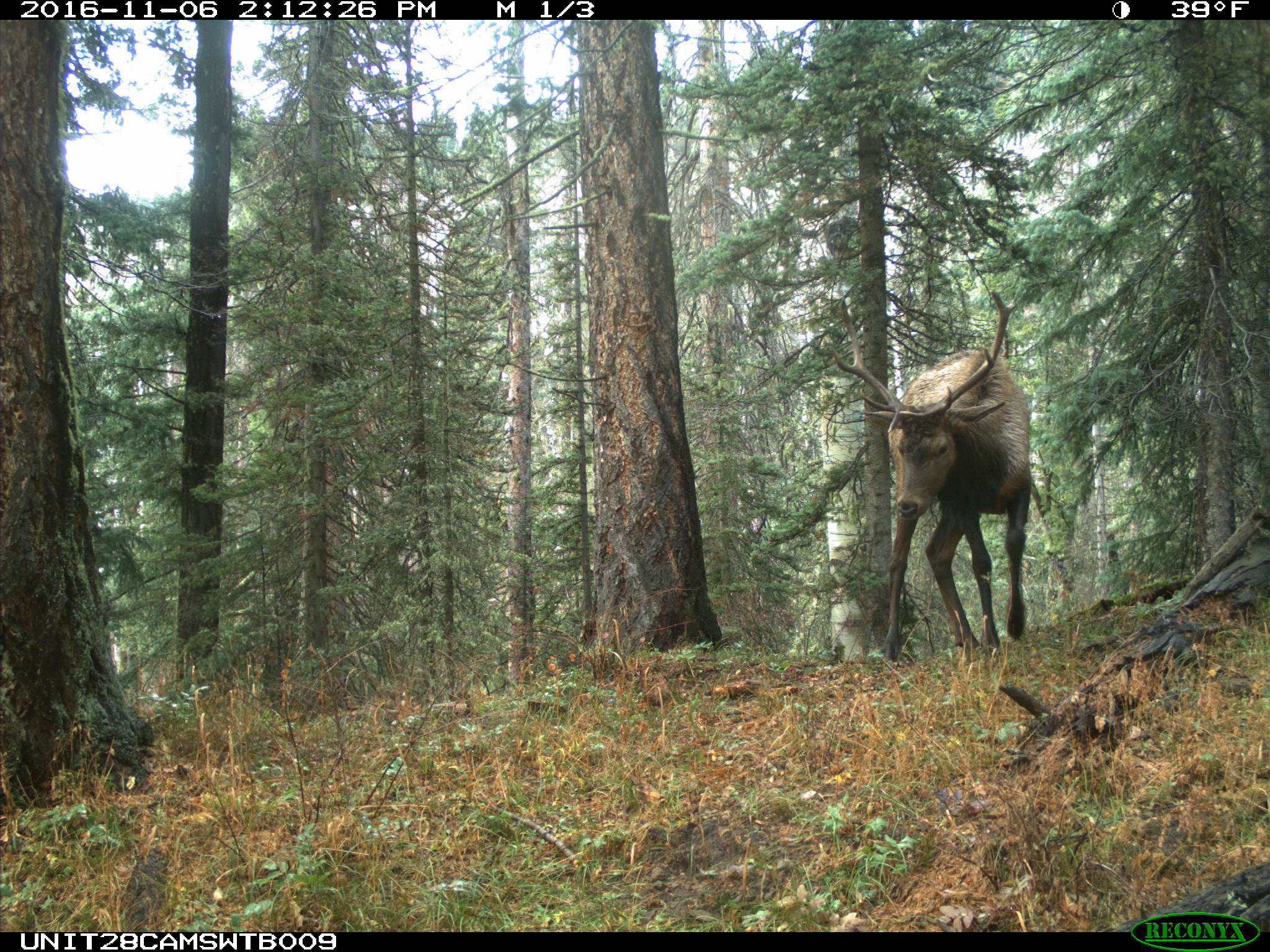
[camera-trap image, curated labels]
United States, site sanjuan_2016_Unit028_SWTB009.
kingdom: Animalia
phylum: Chordata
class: Mammalia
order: Artiodactyla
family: Cervidae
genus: Cervus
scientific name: Cervus elaphus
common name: red deer